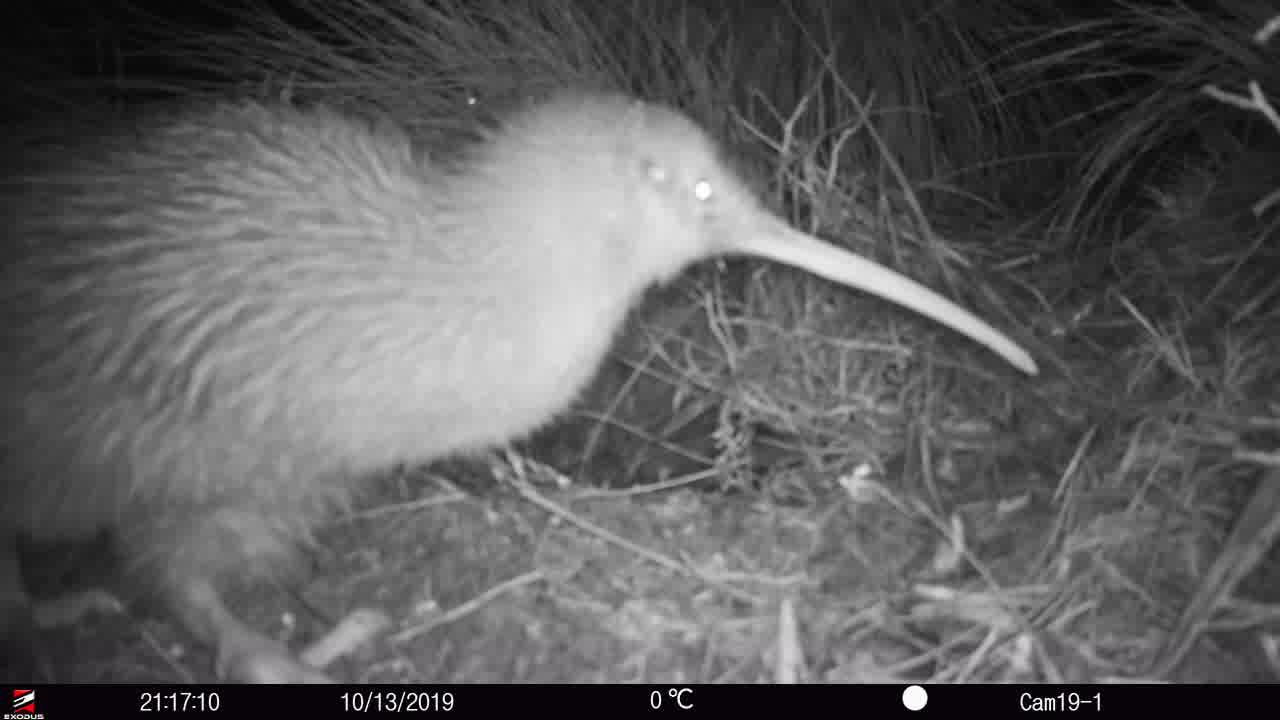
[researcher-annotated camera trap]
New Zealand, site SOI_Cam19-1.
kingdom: Animalia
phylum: Chordata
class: Aves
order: Apterygiformes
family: Apterygidae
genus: Apteryx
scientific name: Apteryx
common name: kiwi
Kiwi (Apteryx).